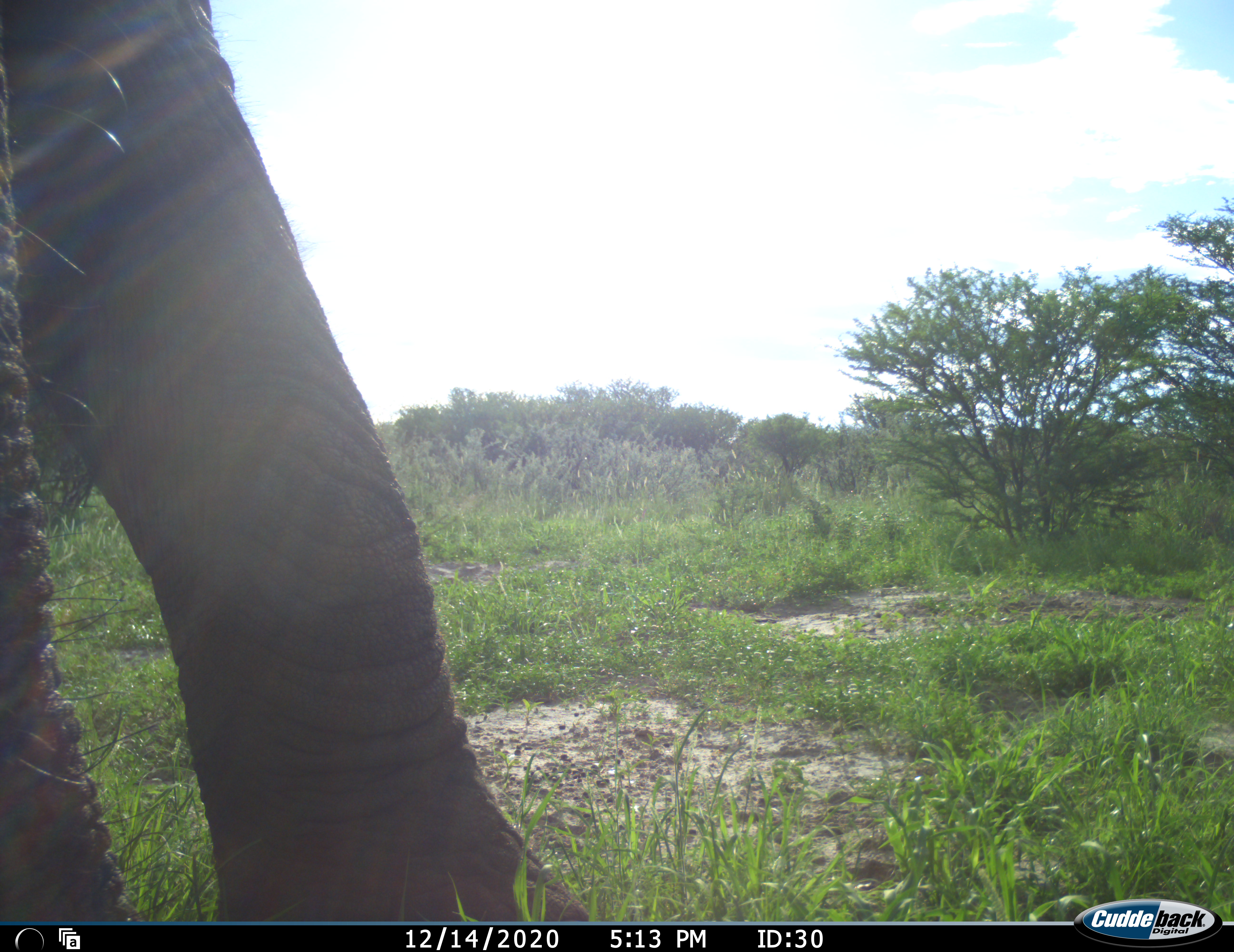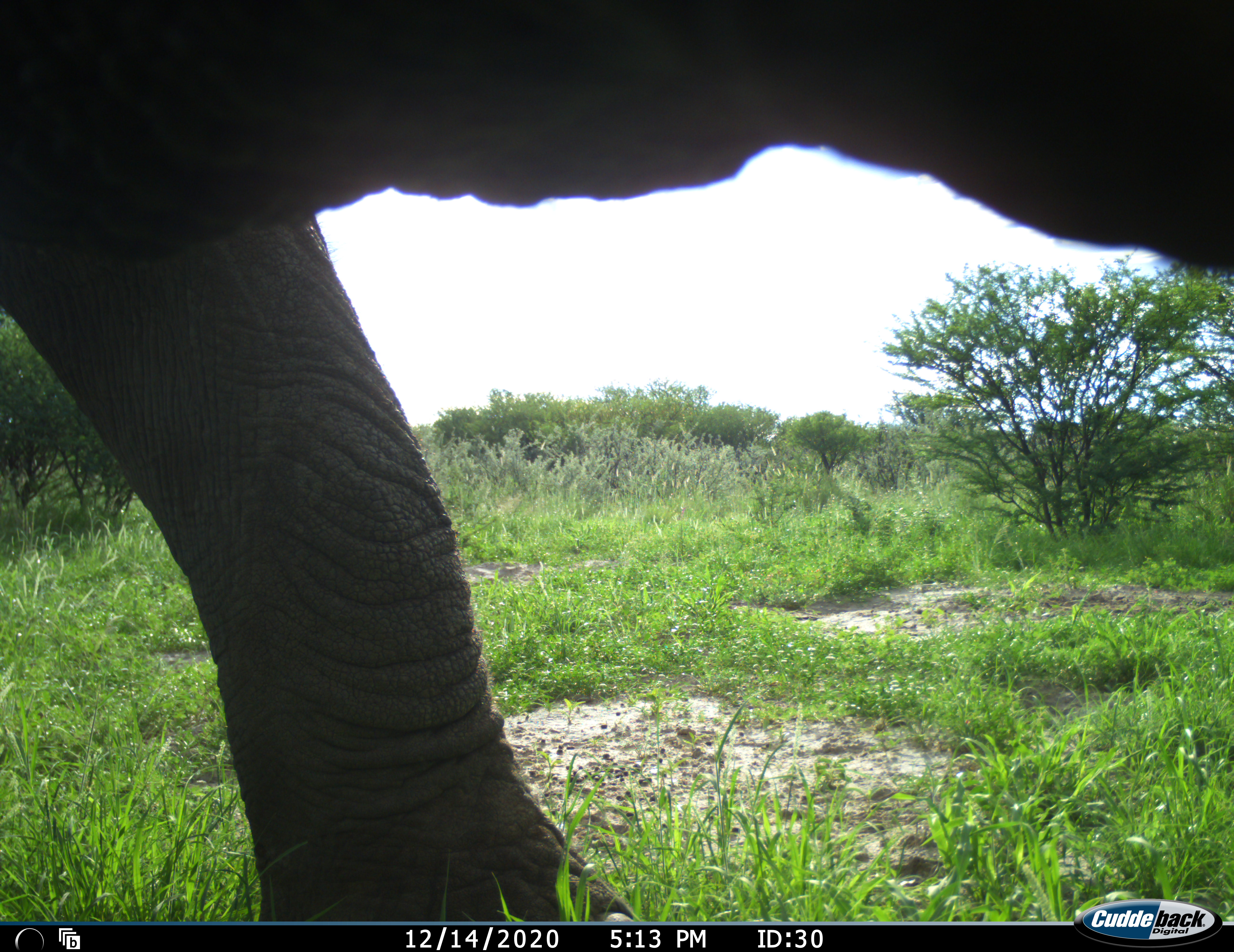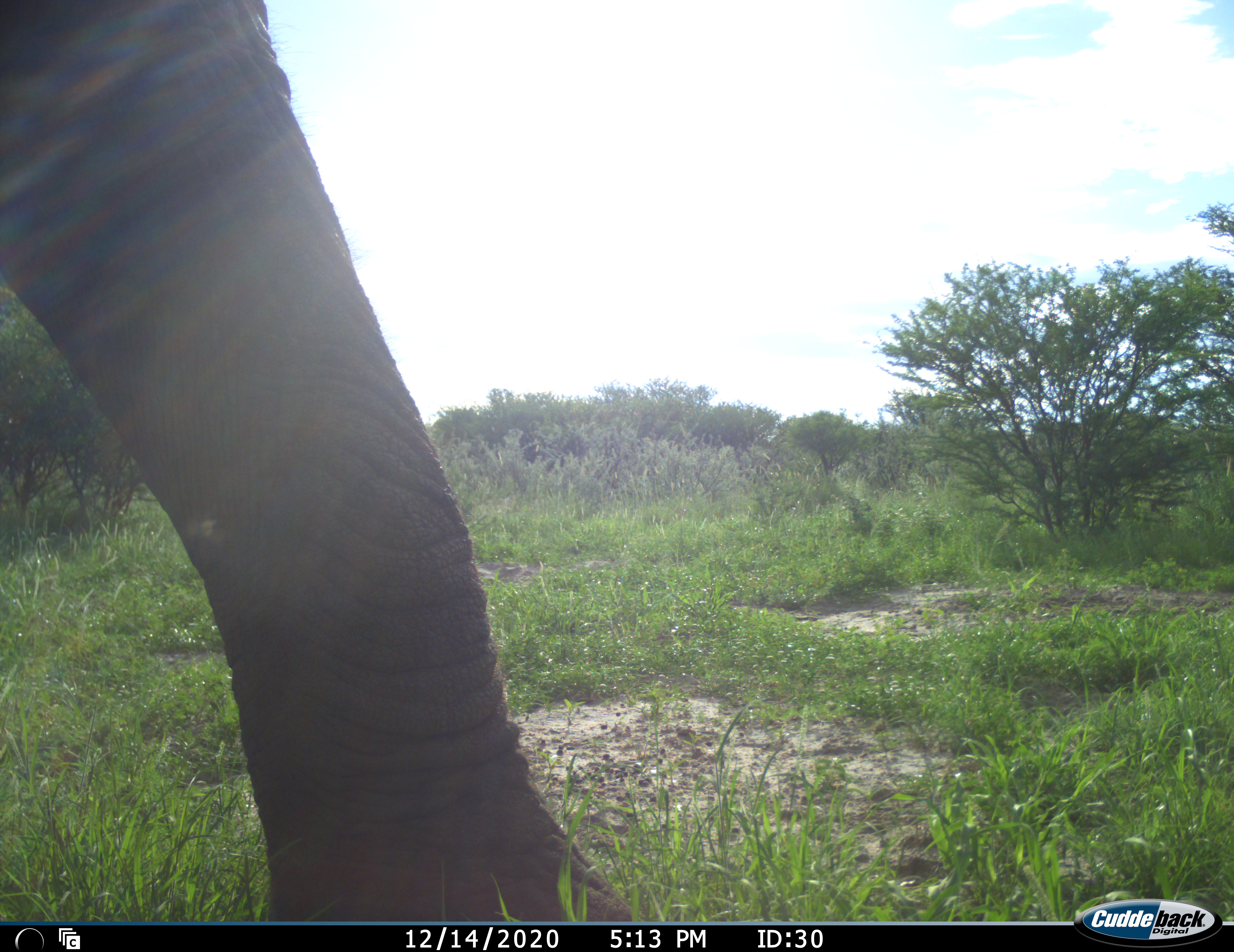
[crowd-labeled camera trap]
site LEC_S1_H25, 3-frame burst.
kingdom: Animalia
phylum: Chordata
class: Mammalia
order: Proboscidea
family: Elephantidae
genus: Loxodonta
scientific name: Loxodonta africana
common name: african bush elephant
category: elephant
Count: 1.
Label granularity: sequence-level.